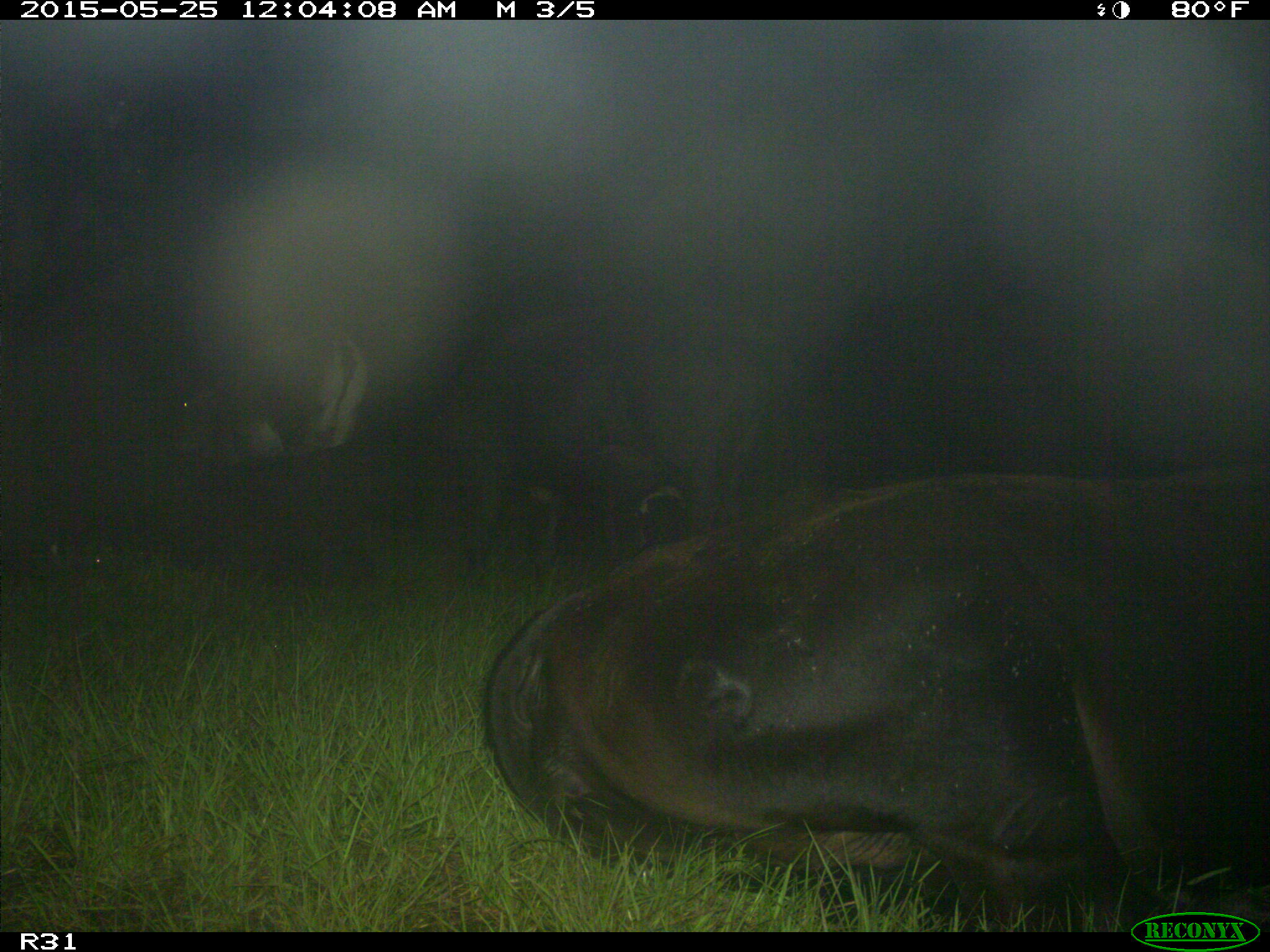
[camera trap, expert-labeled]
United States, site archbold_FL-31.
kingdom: Animalia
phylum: Chordata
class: Mammalia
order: Artiodactyla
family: Bovidae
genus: Bos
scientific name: Bos taurus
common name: domestic cow